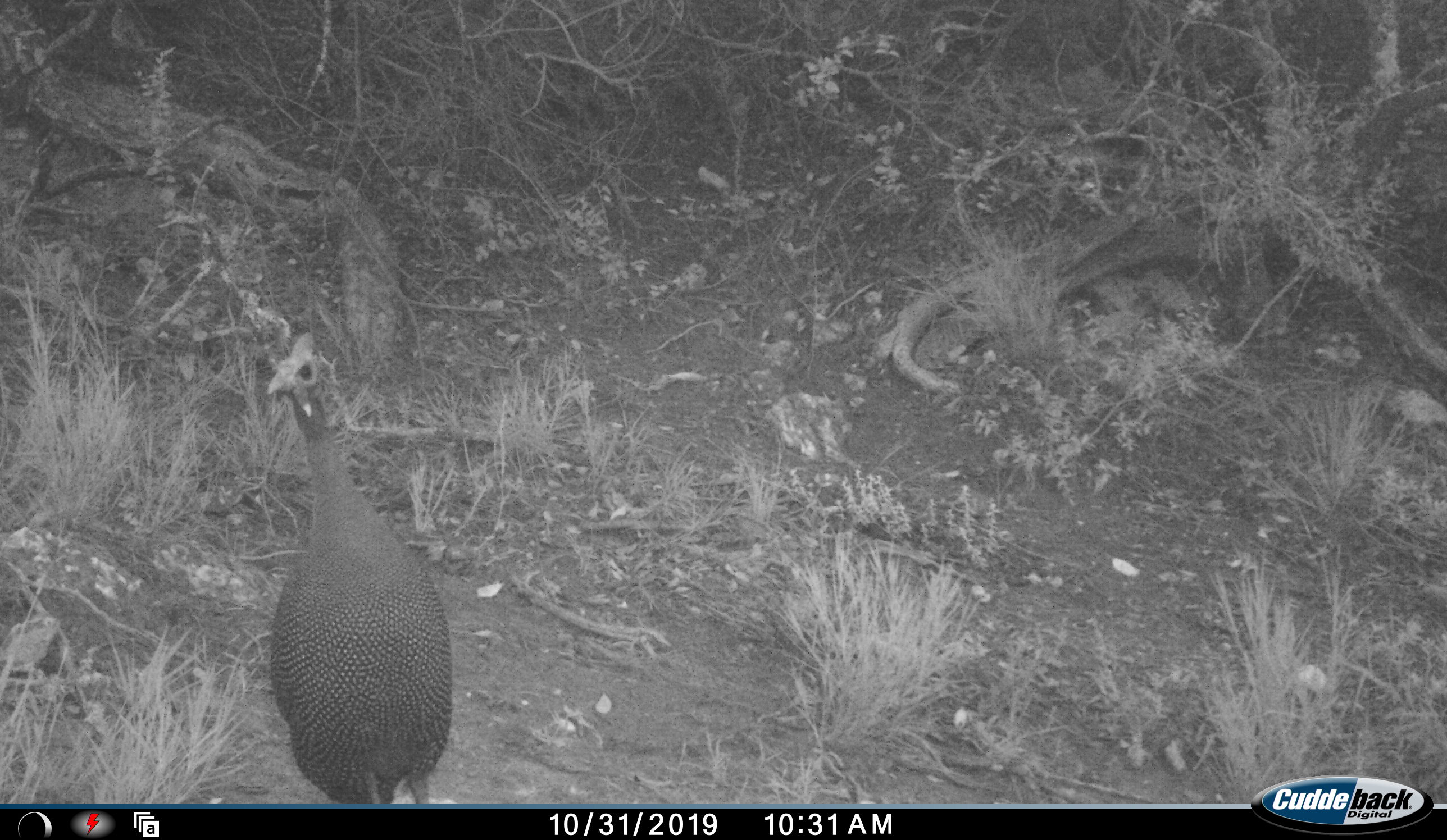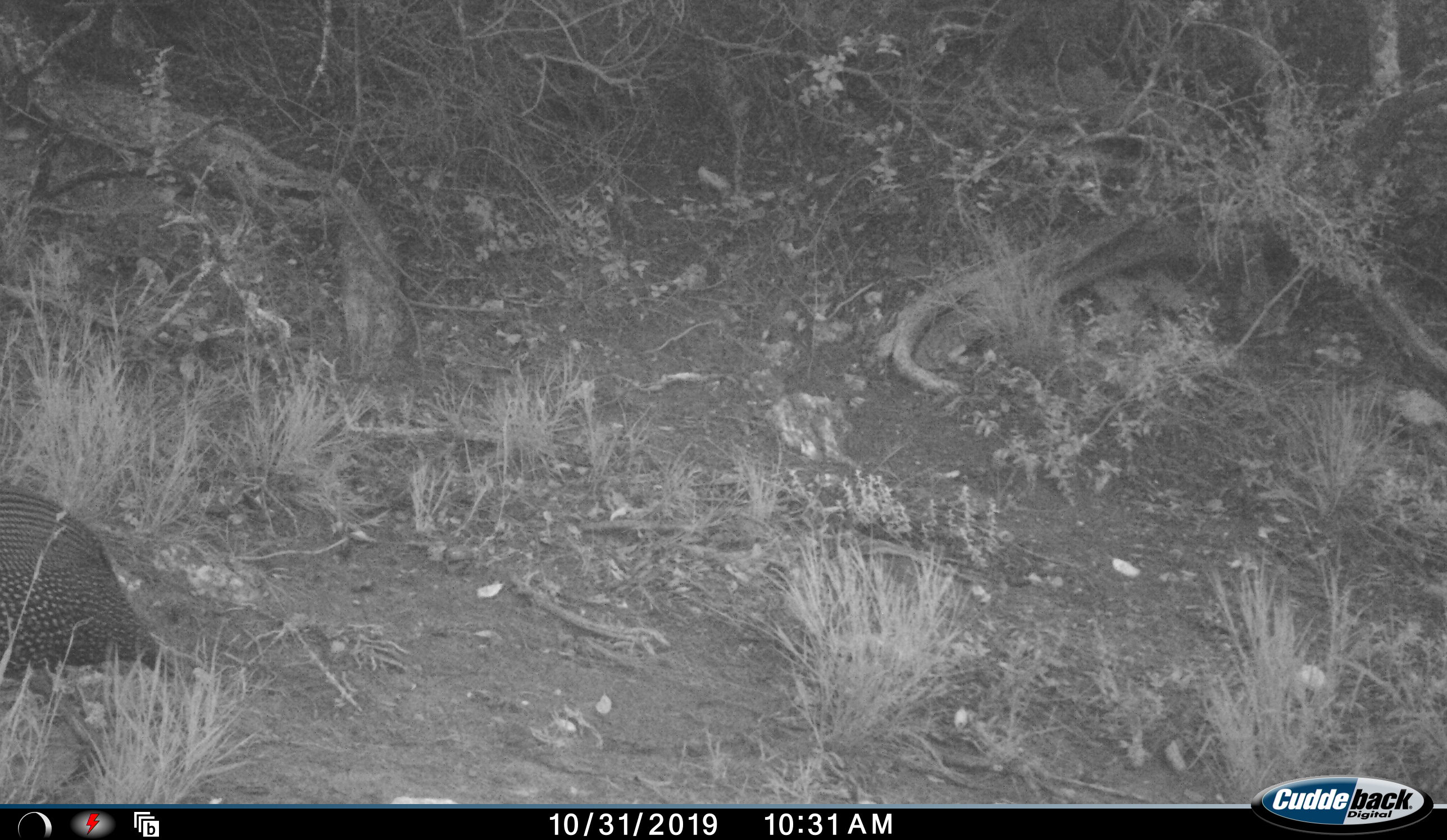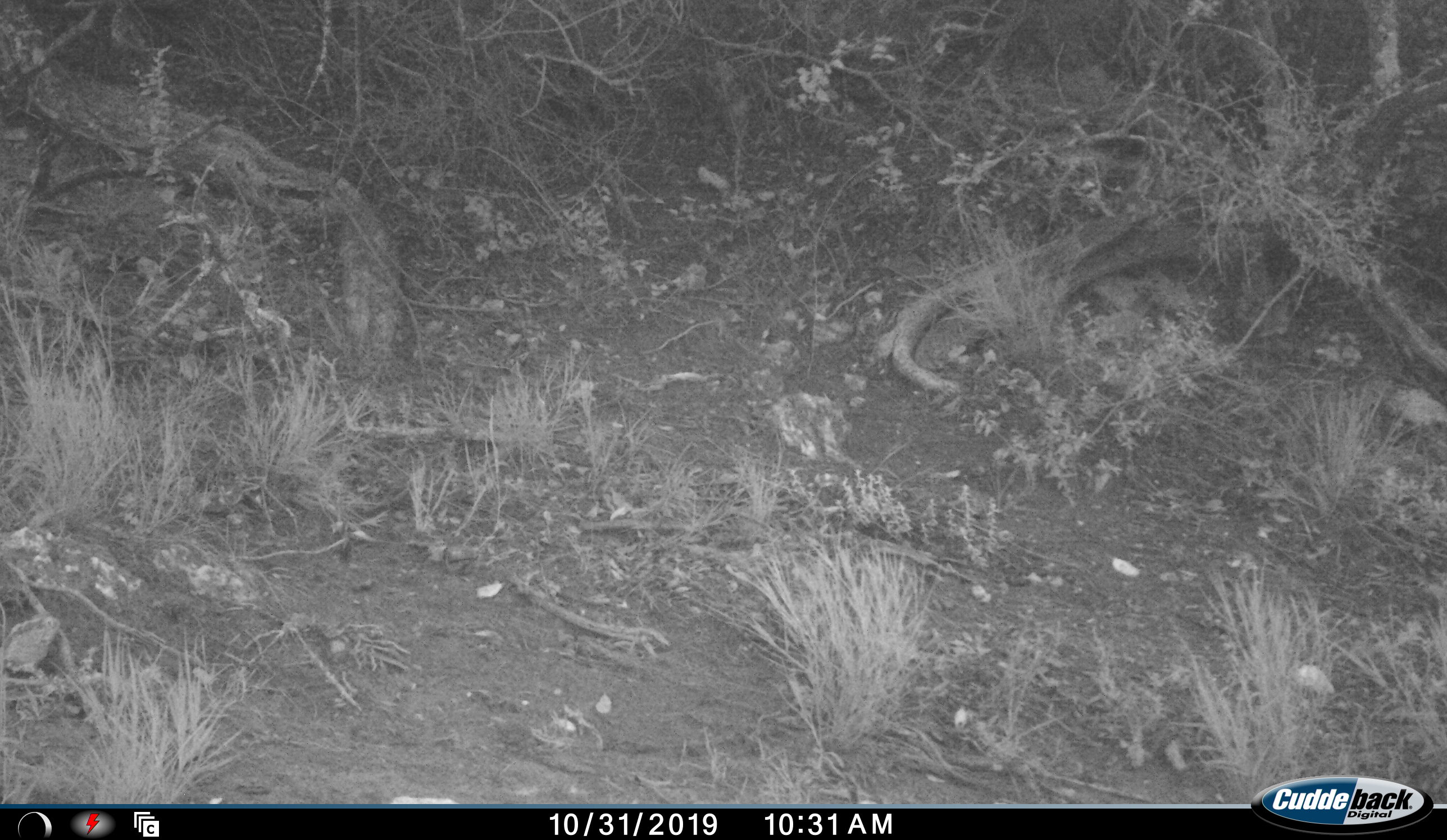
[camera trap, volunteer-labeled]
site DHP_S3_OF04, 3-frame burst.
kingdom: Animalia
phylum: Chordata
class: Aves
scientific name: Aves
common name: bird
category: birdother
Birdother (bird) (Aves), count 1. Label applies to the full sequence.